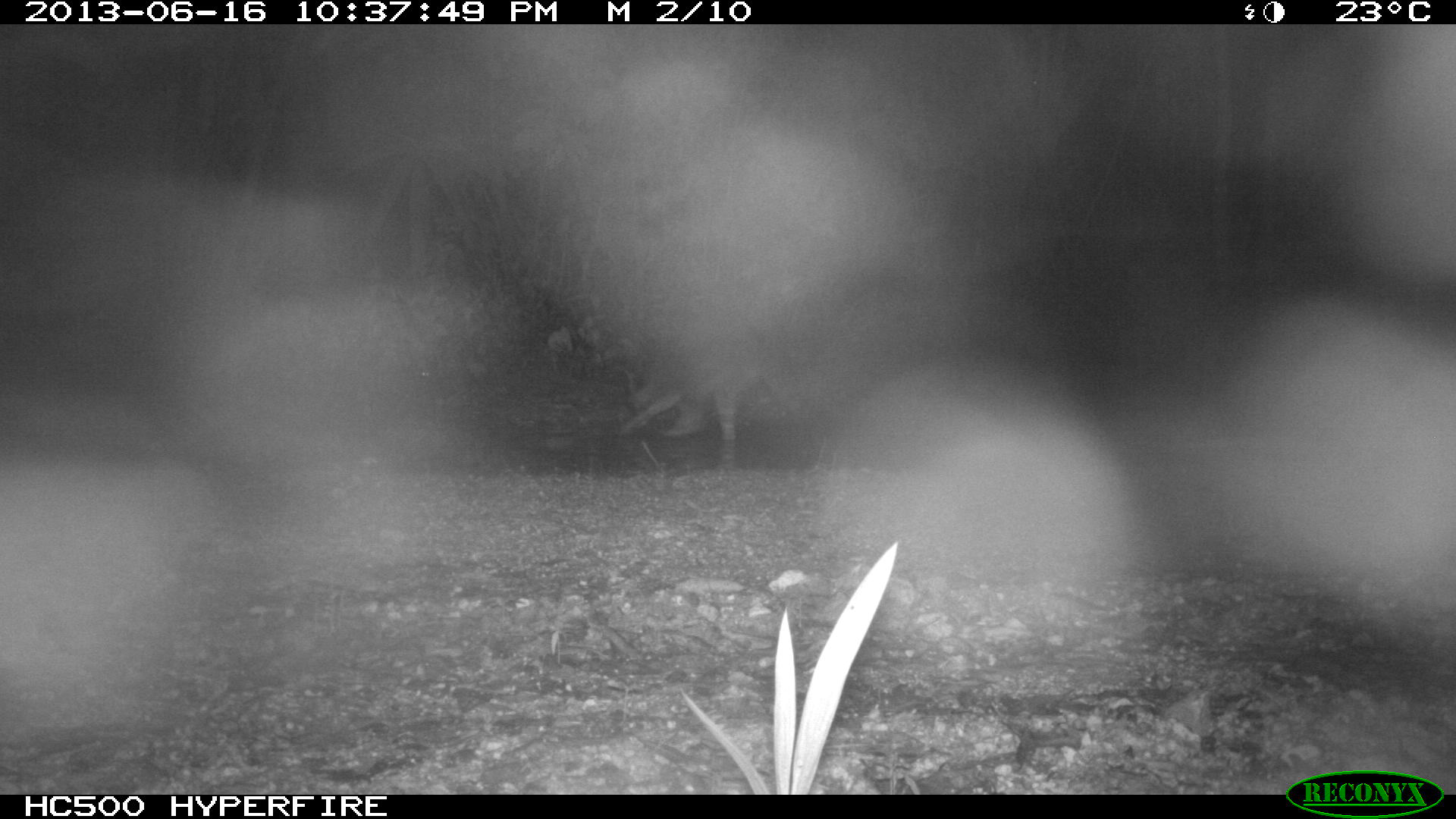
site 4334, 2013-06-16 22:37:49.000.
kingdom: Animalia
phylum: Chordata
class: Mammalia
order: Carnivora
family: Procyonidae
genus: Procyon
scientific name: Procyon lotor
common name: common raccoon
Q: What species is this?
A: Procyon lotor (common raccoon).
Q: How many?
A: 1.